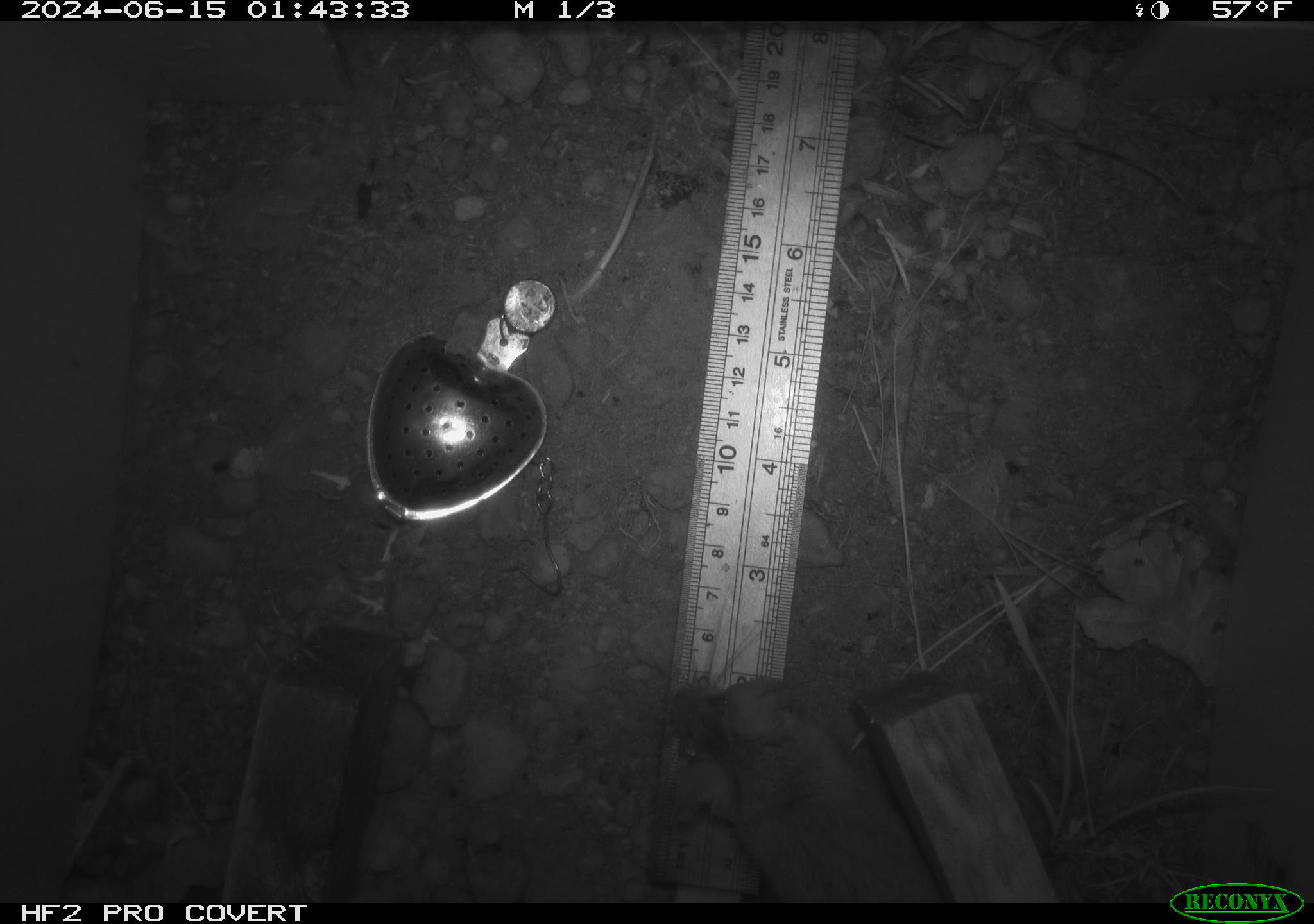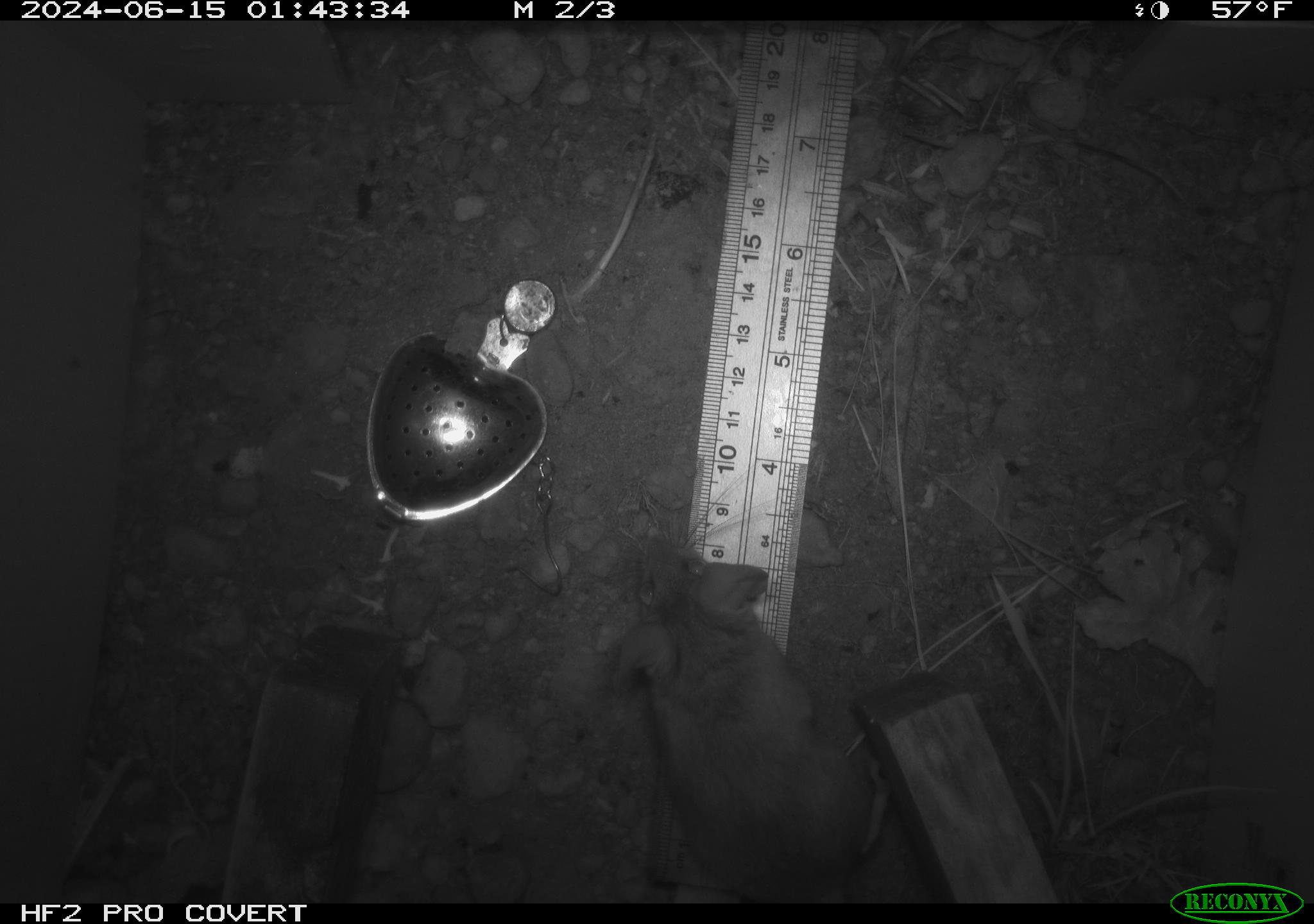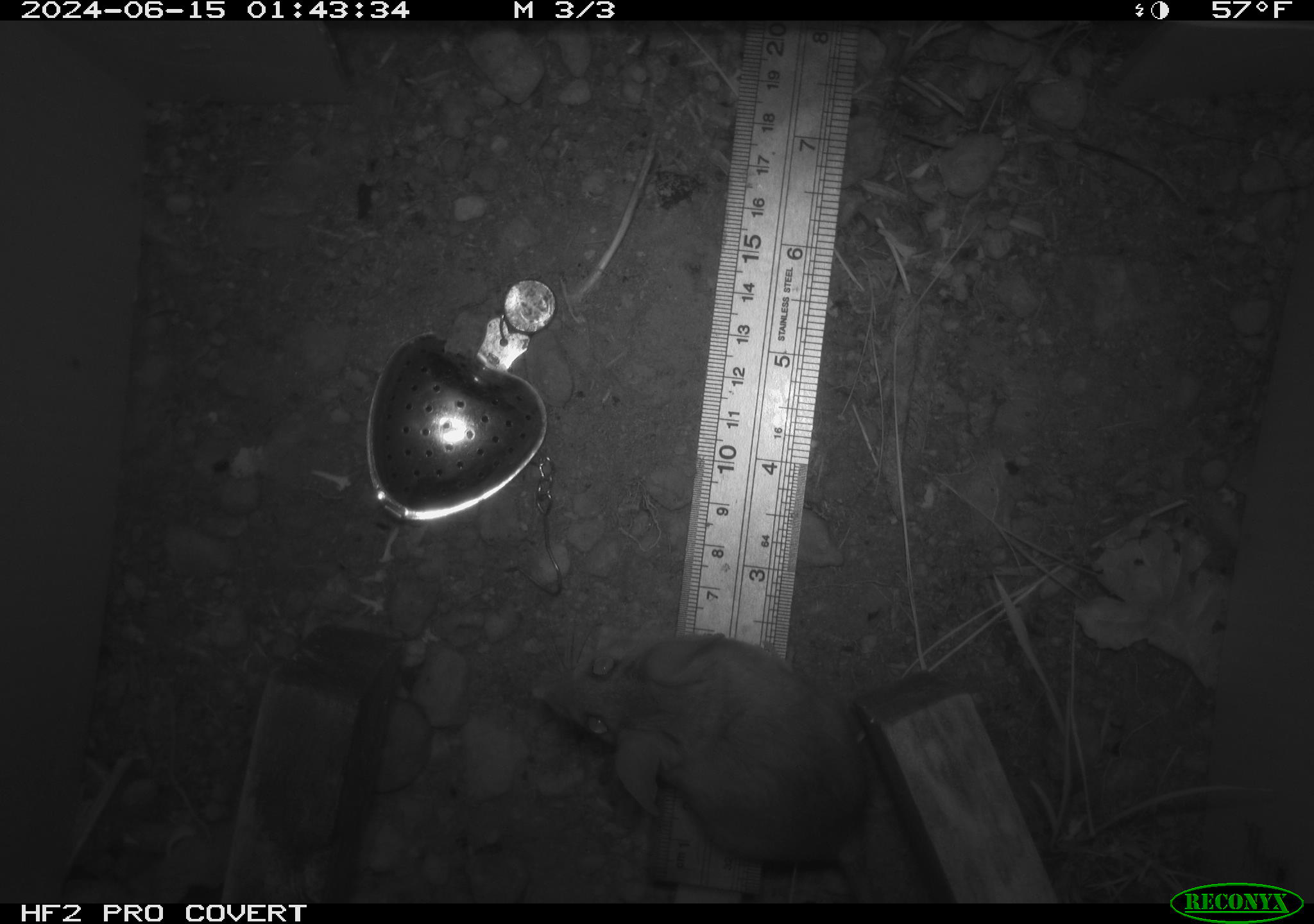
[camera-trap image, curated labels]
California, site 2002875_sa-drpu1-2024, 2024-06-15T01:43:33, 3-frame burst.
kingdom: Animalia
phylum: Chordata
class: Mammalia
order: Rodentia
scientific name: Rodentia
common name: rodent